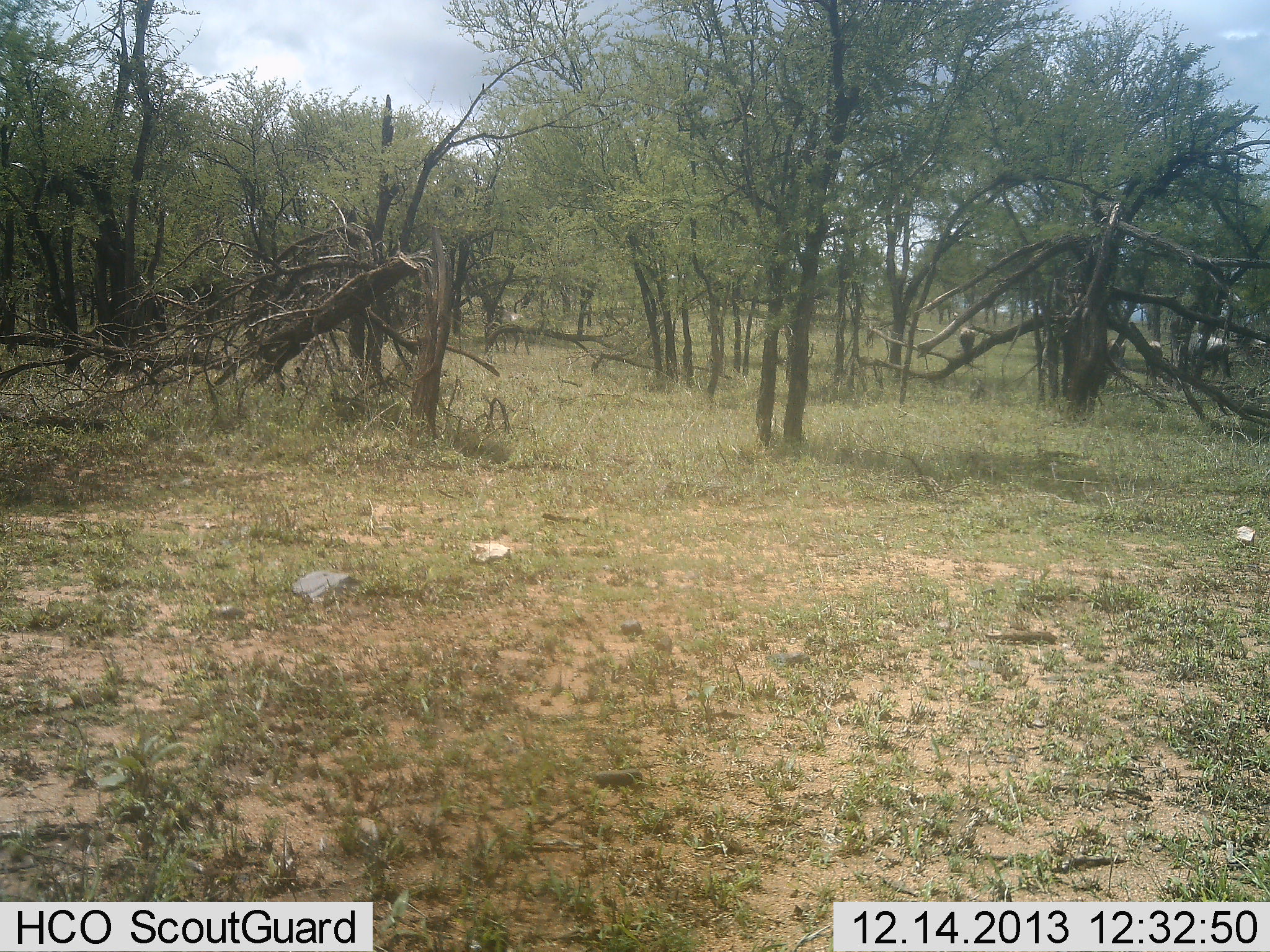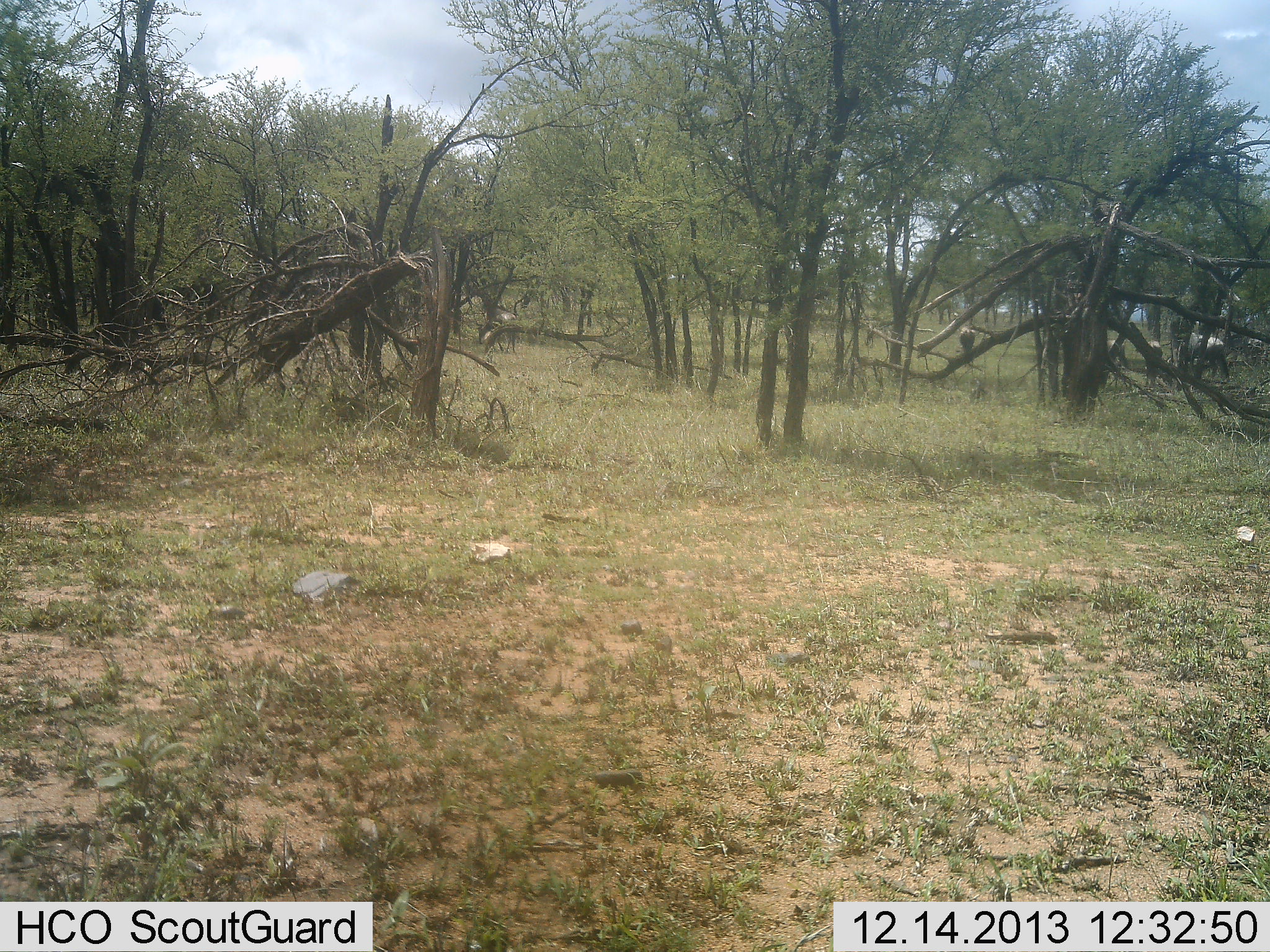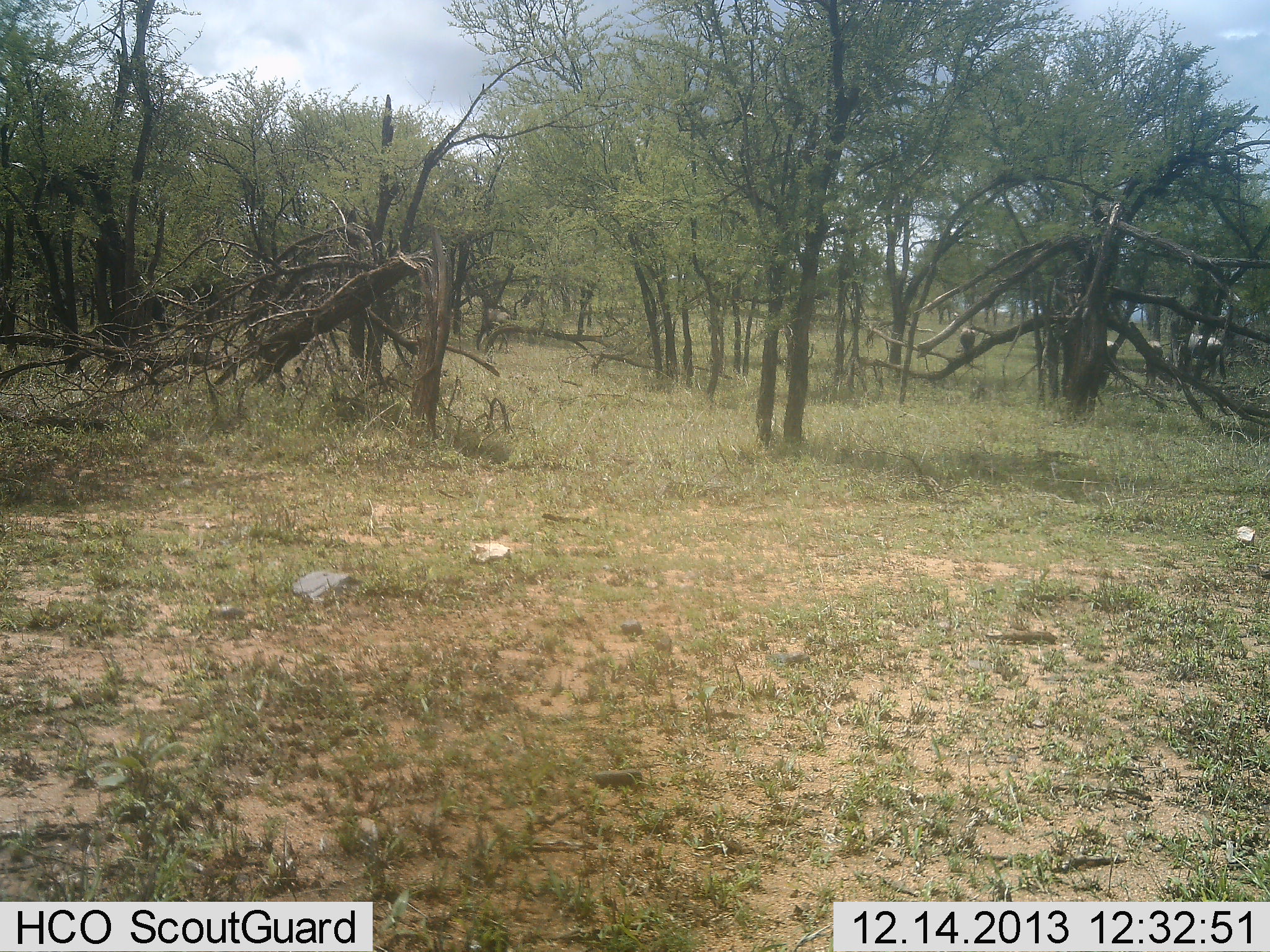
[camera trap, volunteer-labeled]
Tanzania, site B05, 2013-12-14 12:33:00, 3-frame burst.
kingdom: Animalia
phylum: Chordata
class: Mammalia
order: Artiodactyla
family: Bovidae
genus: Connochaetes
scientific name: Connochaetes taurinus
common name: blue wildebeest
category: wildebeest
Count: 5.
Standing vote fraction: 36%.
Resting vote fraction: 0%.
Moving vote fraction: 73%.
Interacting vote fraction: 0%.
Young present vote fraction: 0%.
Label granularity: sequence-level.